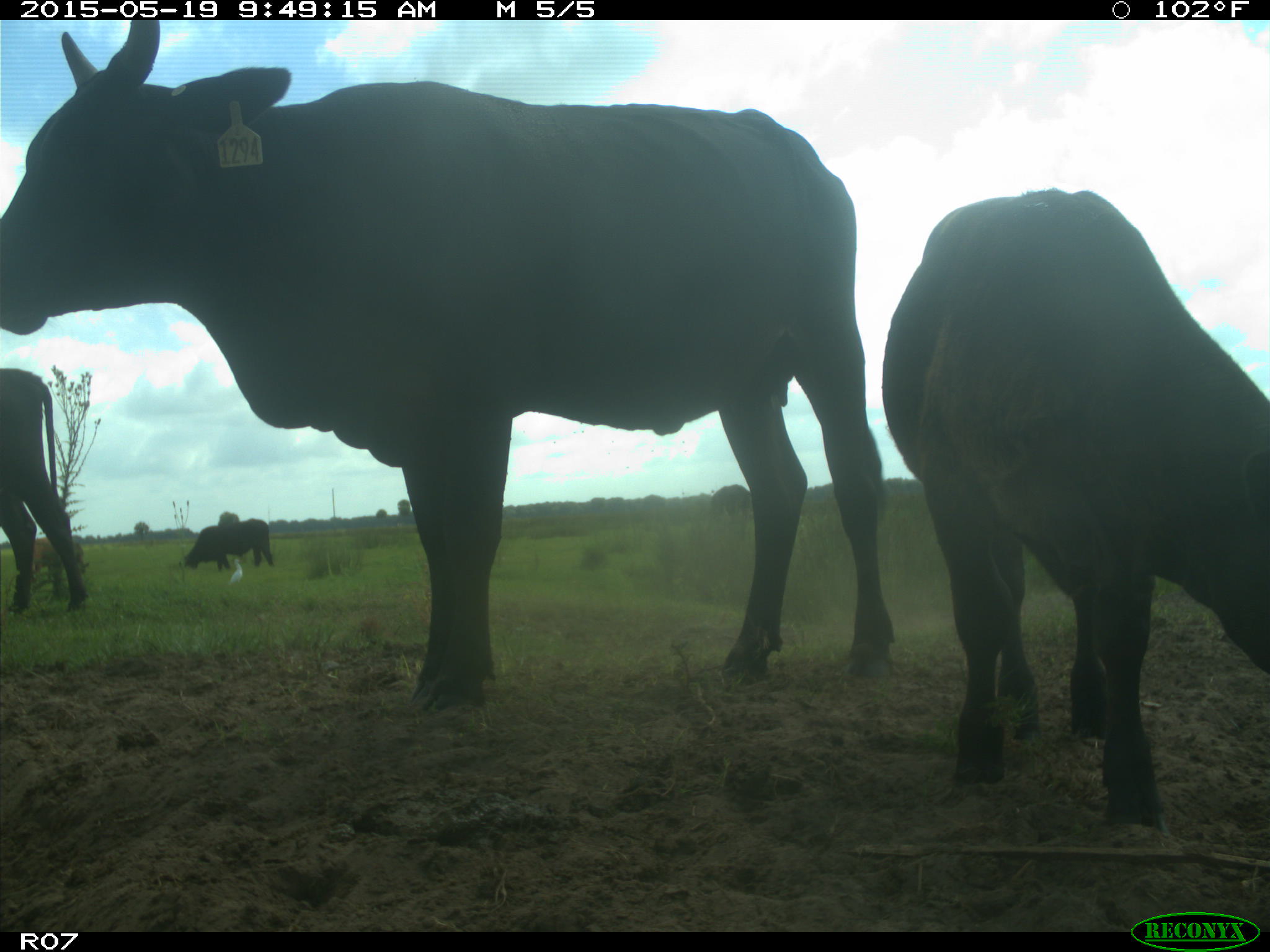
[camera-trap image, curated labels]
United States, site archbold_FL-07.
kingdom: Animalia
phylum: Chordata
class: Mammalia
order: Artiodactyla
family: Bovidae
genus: Bos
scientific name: Bos taurus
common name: domestic cow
Bos taurus (domestic cow).